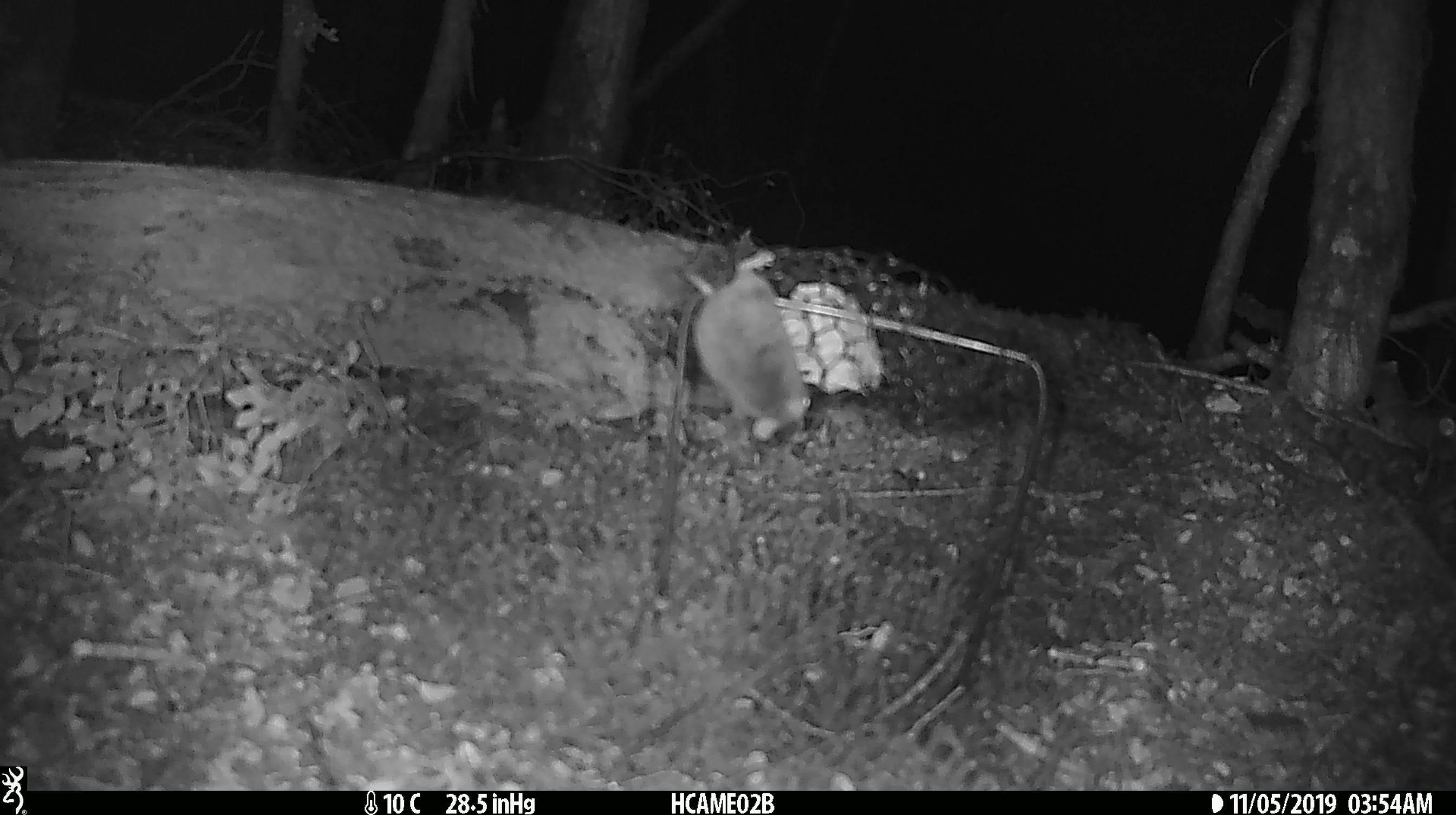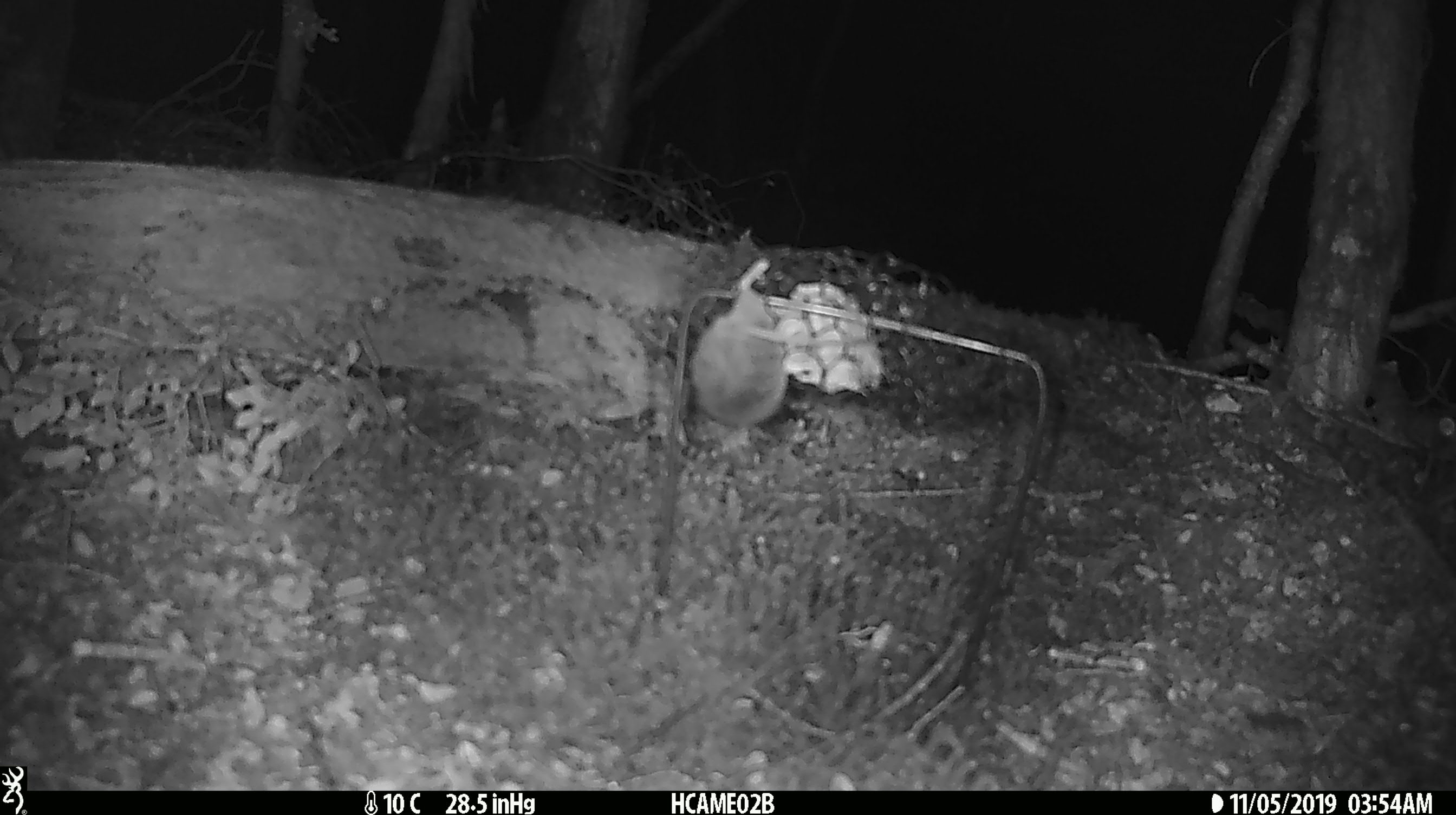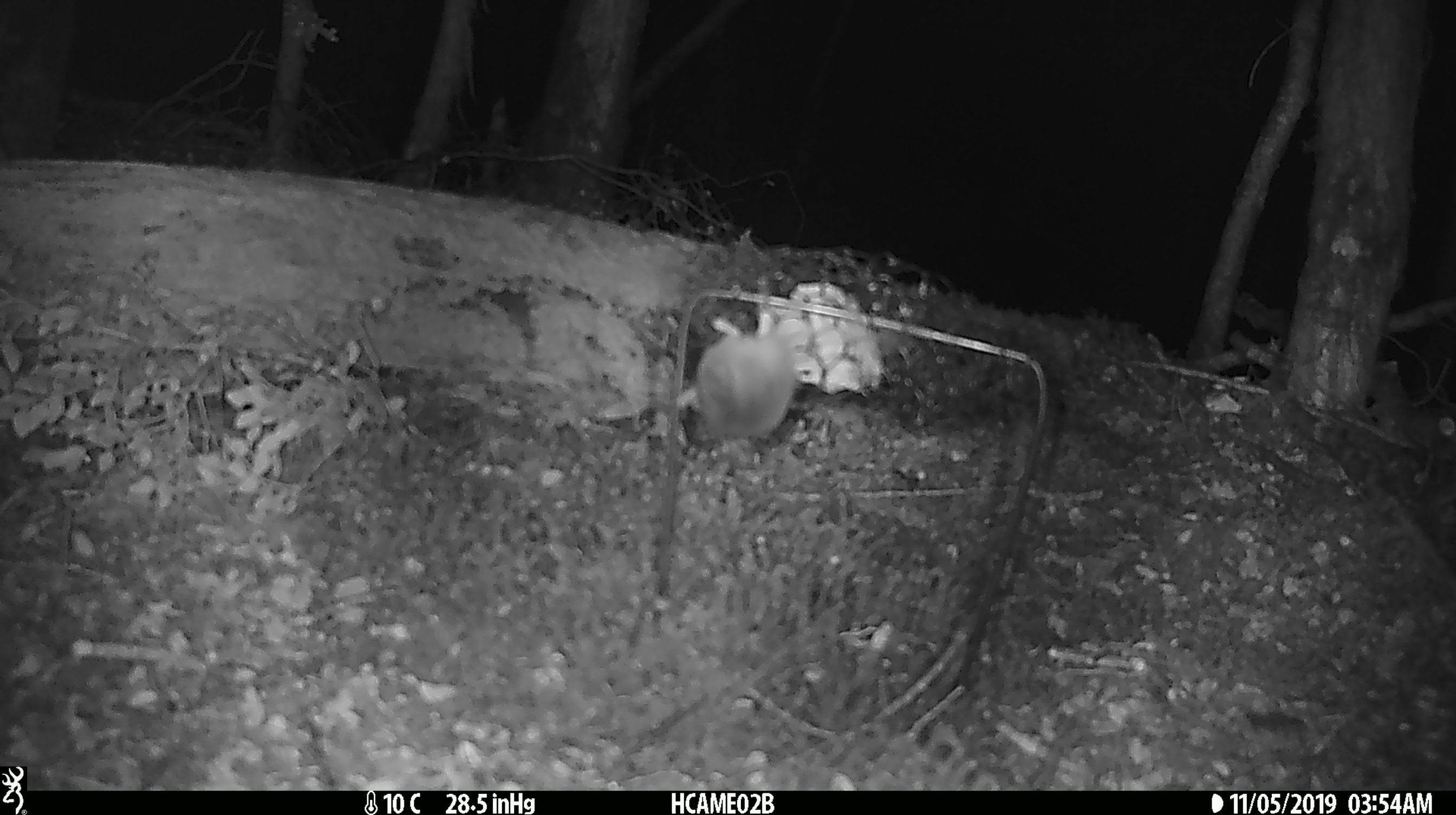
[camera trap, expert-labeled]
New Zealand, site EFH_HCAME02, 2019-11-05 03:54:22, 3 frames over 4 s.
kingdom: Animalia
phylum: Chordata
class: Mammalia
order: Rodentia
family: Muridae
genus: Mus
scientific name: Mus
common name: mouse